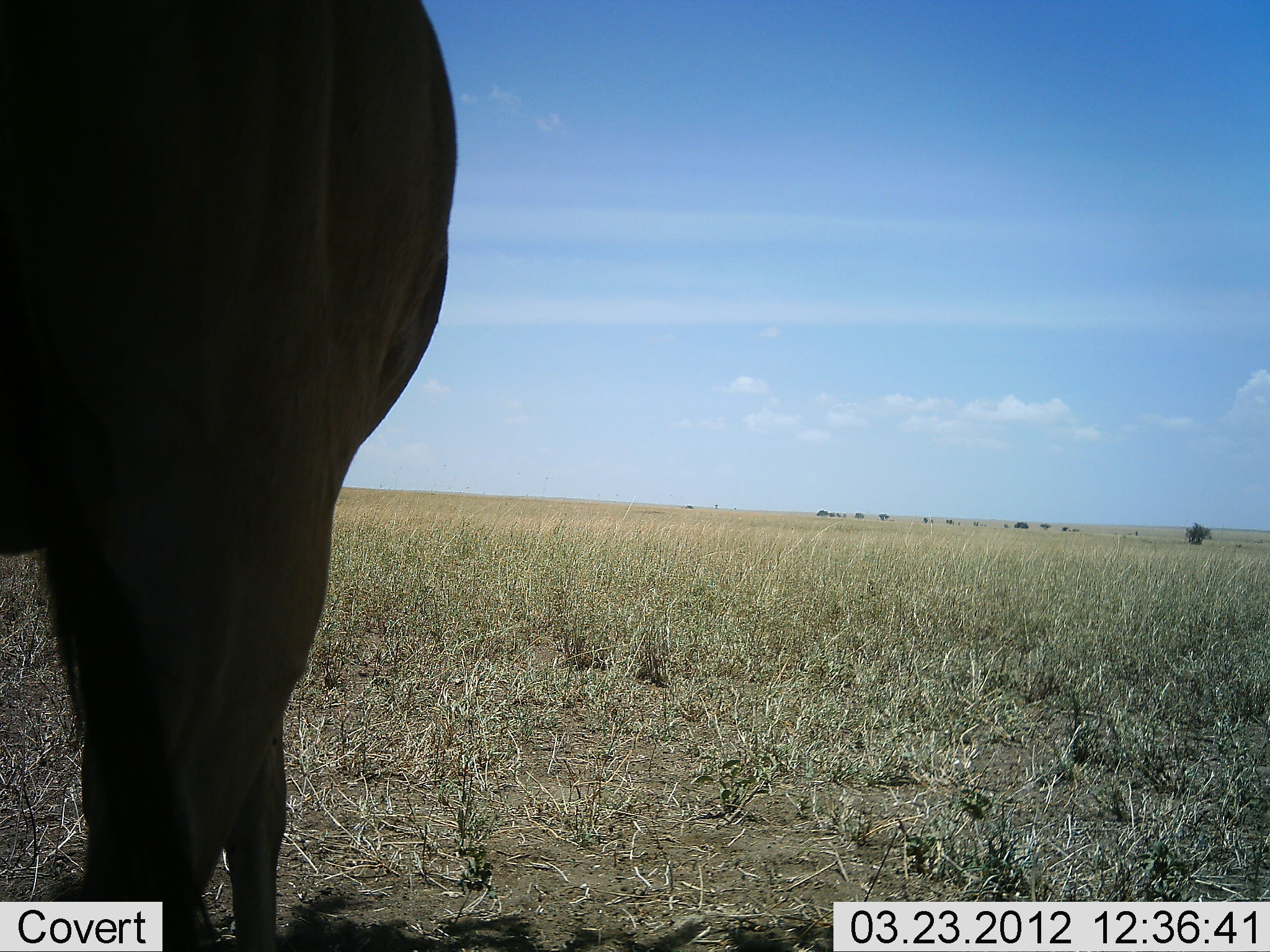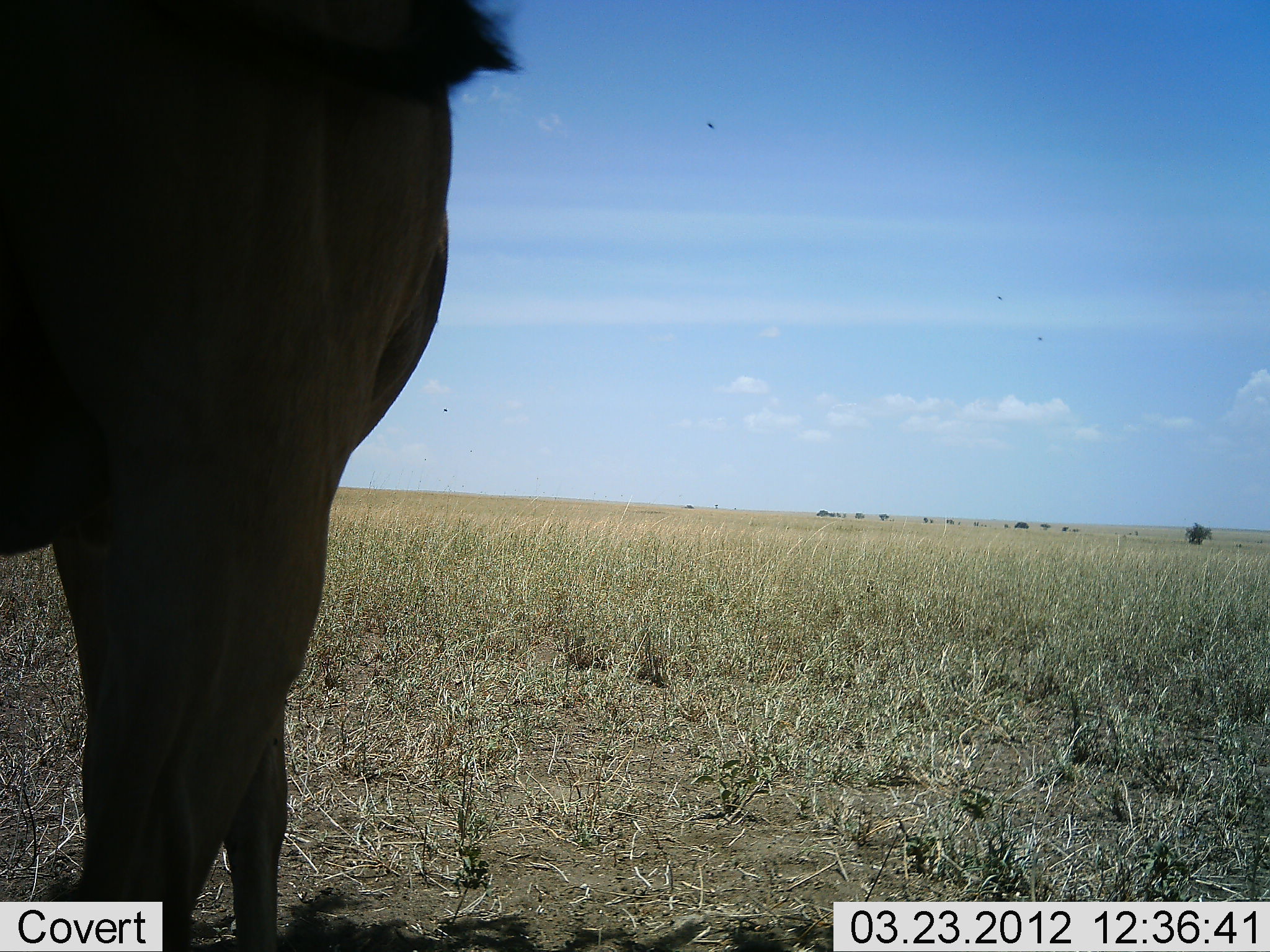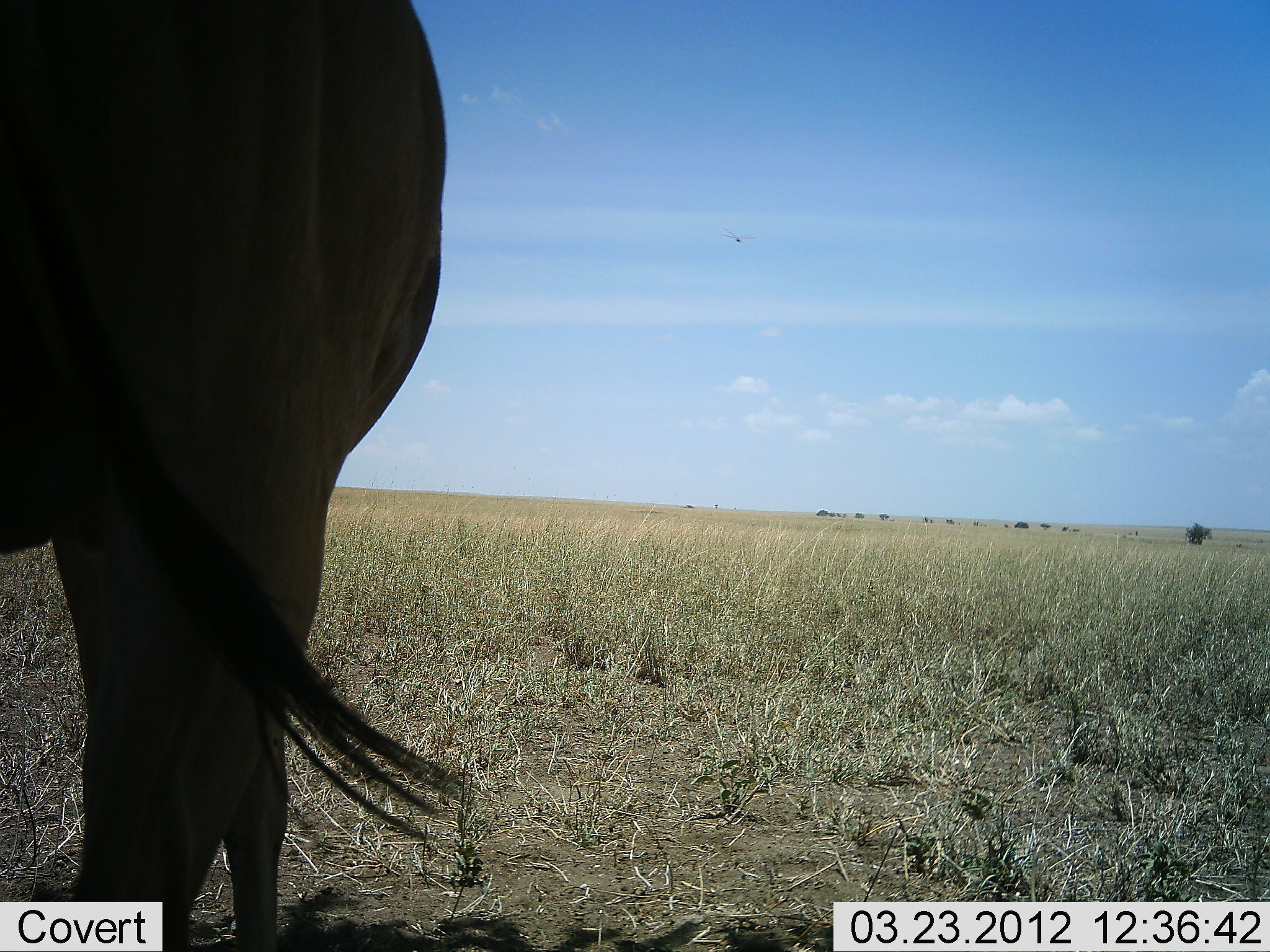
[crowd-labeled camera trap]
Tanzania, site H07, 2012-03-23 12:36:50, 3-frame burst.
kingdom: Animalia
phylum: Chordata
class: Mammalia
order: Artiodactyla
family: Bovidae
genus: Connochaetes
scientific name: Connochaetes taurinus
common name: blue wildebeest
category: wildebeest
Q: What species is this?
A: Wildebeest (blue wildebeest) (Connochaetes taurinus).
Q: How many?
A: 1.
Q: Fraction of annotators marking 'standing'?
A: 91%.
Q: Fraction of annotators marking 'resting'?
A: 9%.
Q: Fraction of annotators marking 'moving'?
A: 0%.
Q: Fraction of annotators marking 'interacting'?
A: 0%.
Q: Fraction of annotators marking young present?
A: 0%.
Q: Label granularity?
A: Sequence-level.